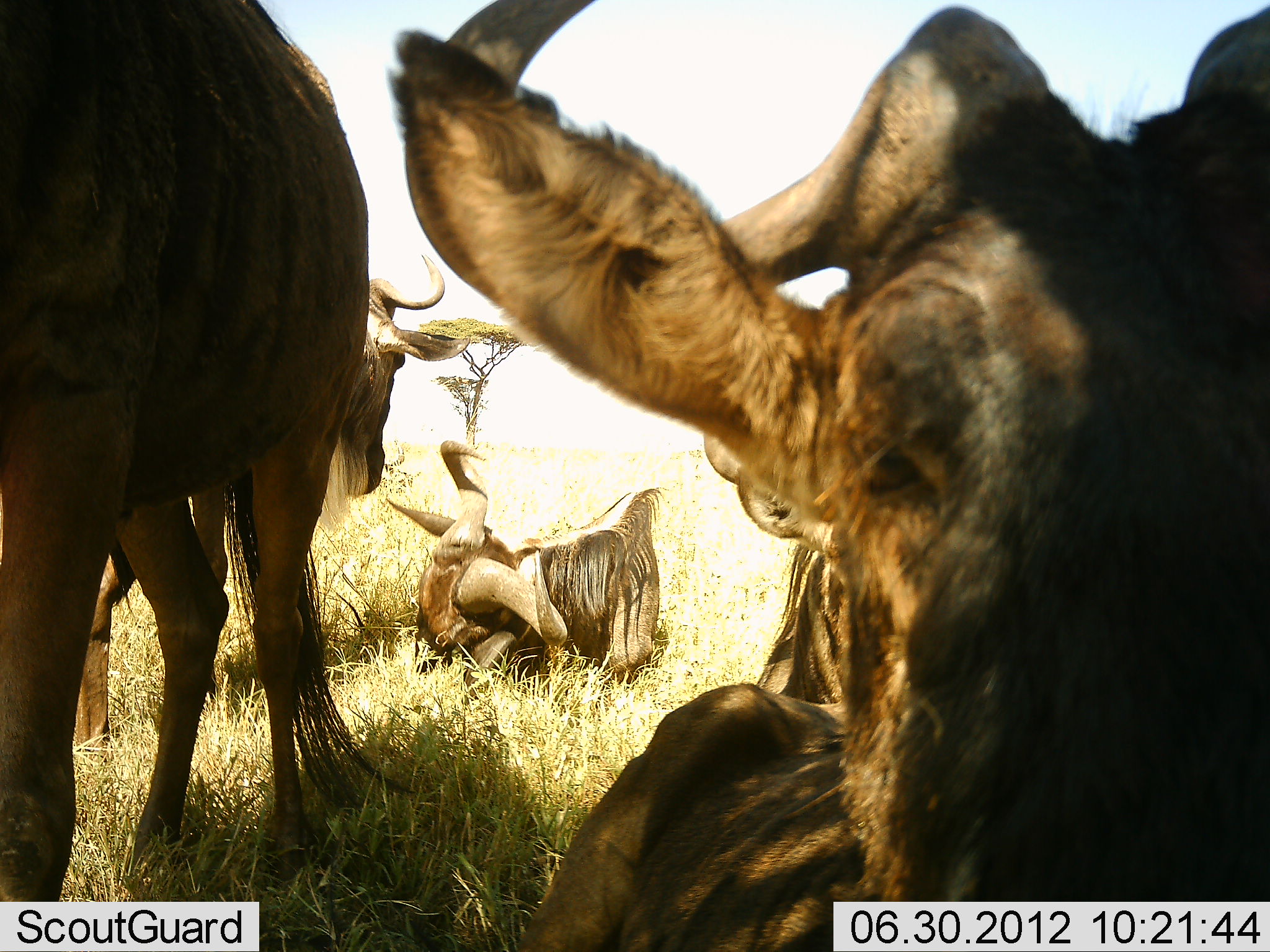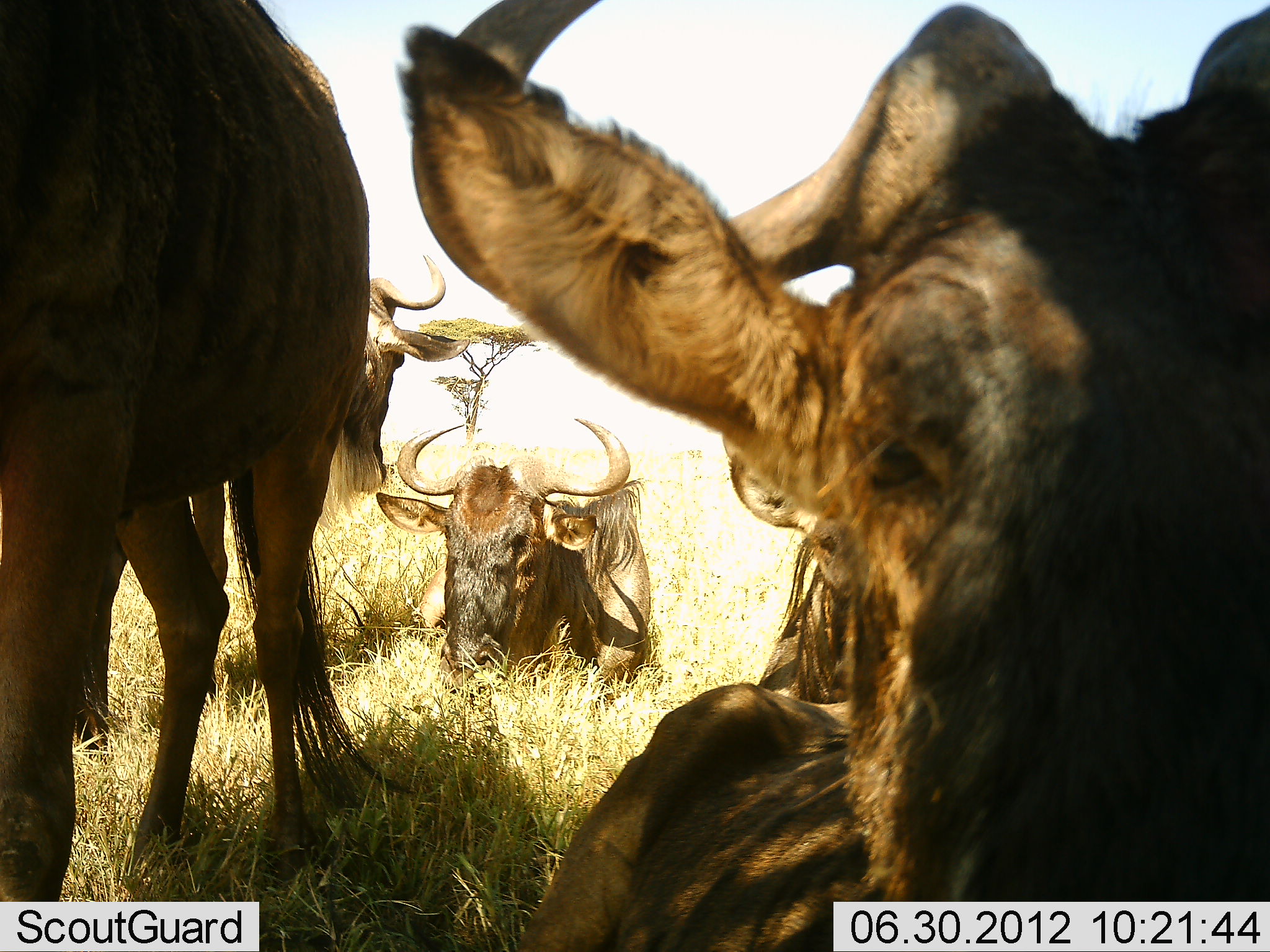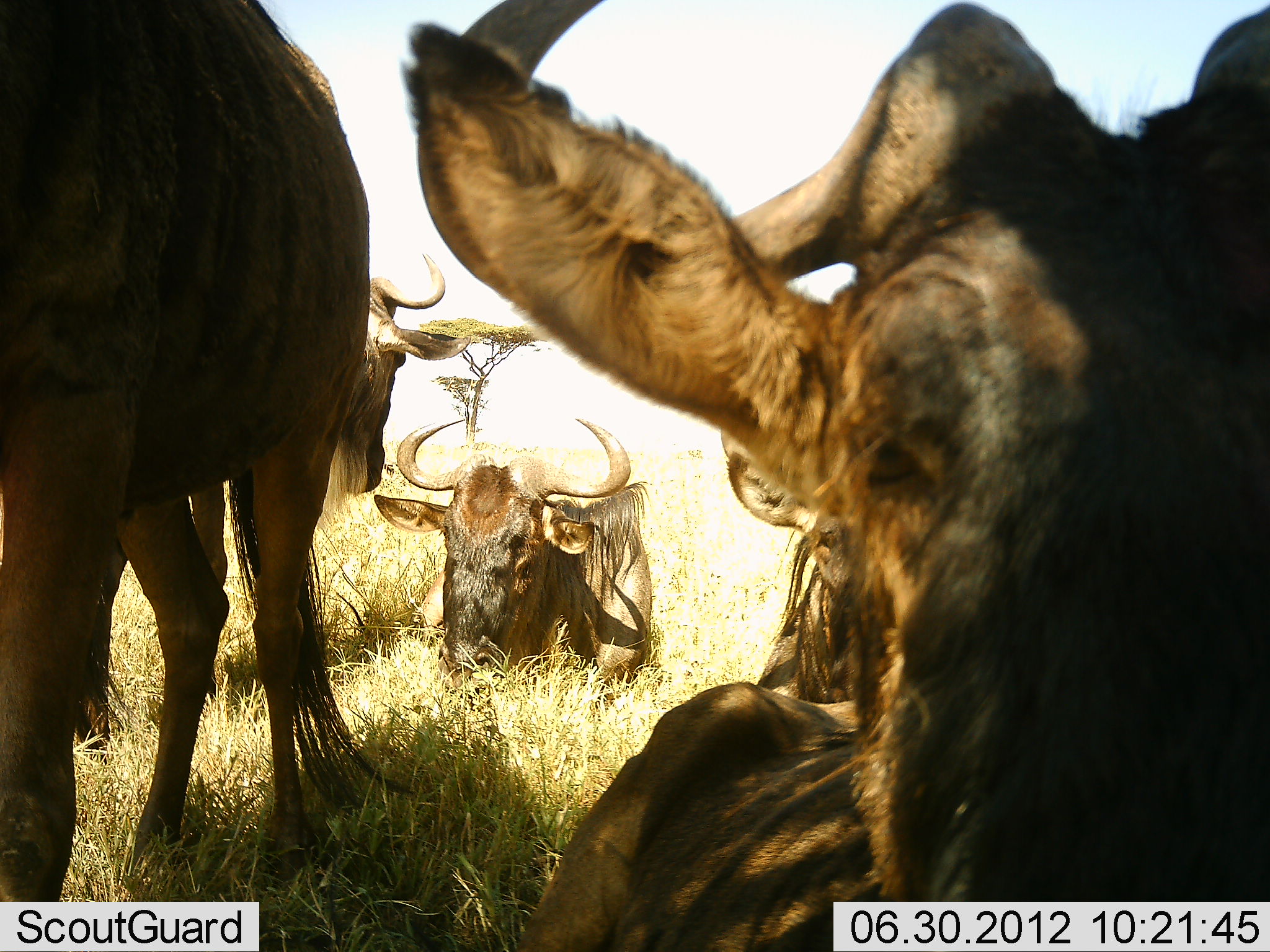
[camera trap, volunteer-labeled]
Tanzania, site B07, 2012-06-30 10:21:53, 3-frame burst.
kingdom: Animalia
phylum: Chordata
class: Mammalia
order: Artiodactyla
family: Bovidae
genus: Connochaetes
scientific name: Connochaetes taurinus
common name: blue wildebeest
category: wildebeest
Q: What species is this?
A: Wildebeest (blue wildebeest) (Connochaetes taurinus).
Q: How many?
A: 5.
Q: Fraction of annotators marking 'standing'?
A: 64%.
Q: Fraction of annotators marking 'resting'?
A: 82%.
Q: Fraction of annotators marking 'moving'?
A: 9%.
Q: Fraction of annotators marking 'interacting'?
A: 0%.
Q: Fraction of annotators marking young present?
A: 0%.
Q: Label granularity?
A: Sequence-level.